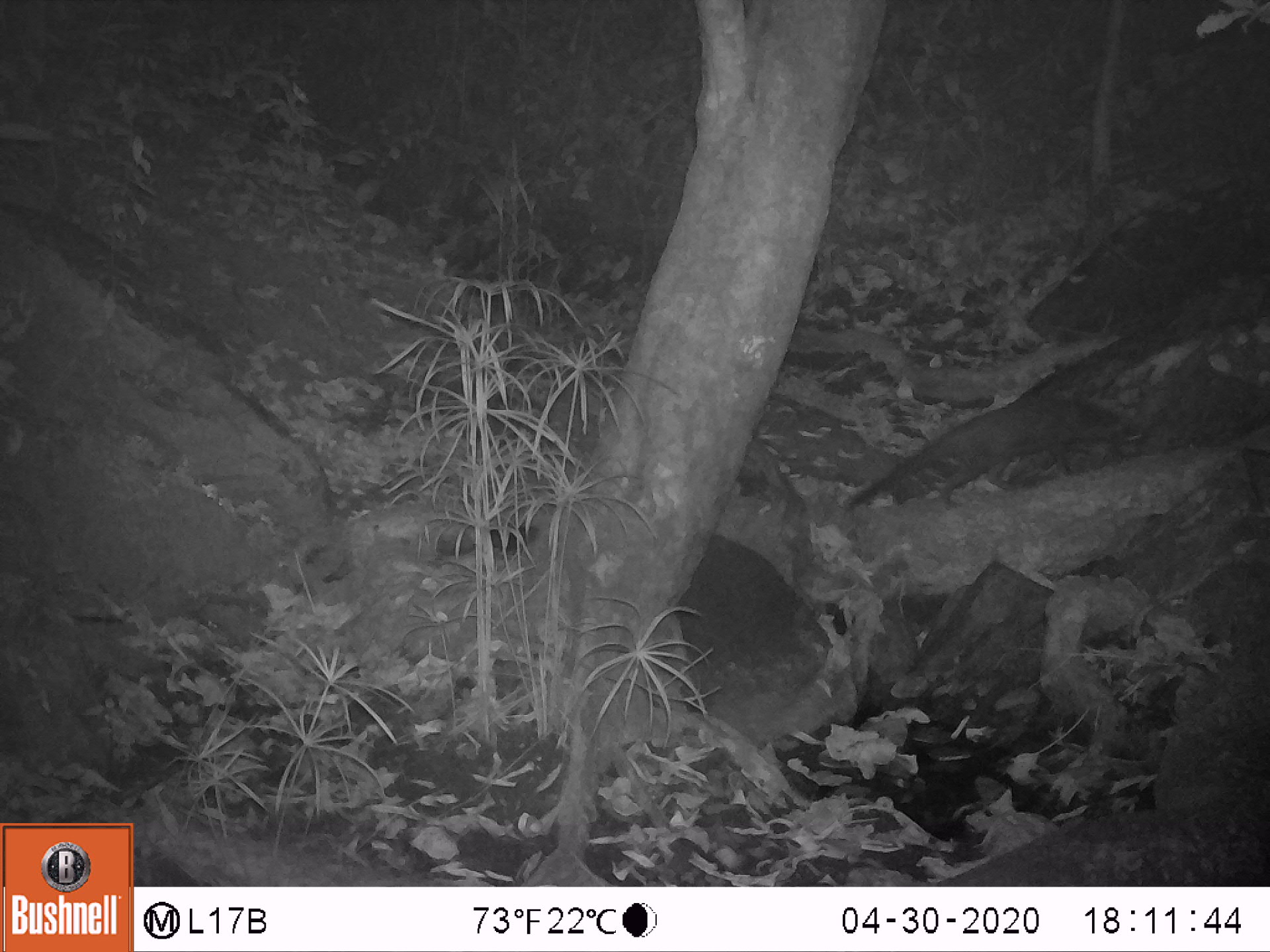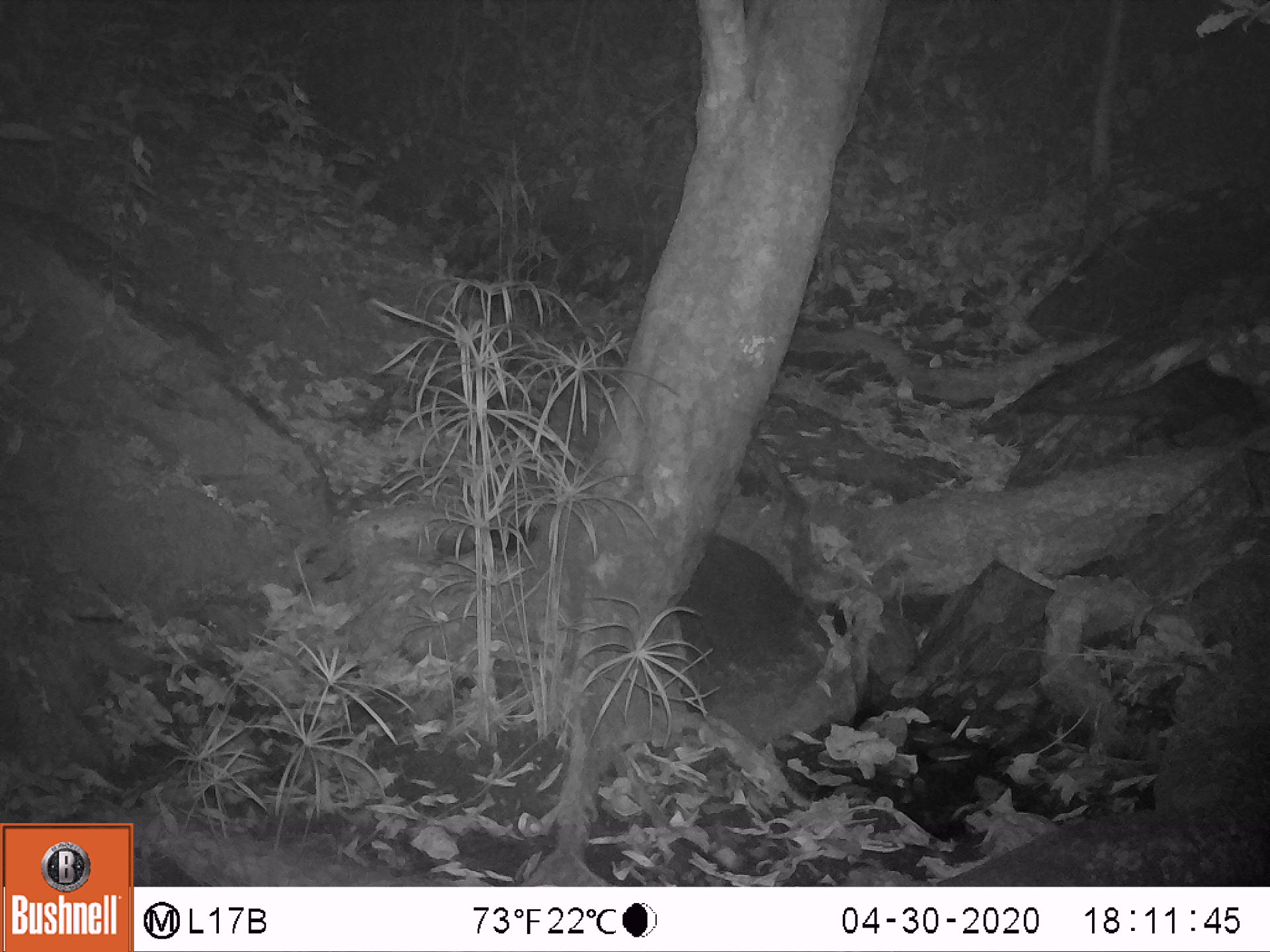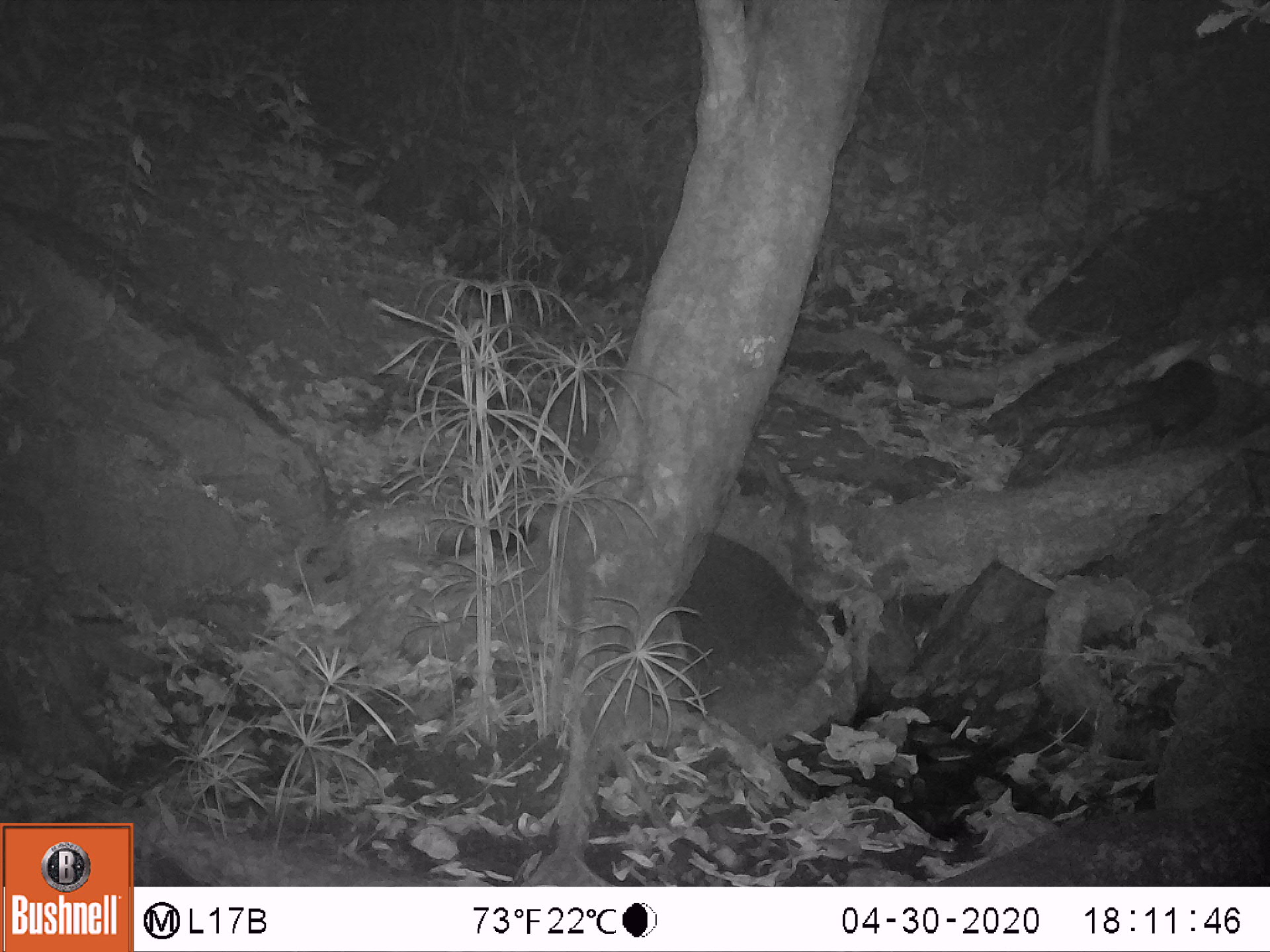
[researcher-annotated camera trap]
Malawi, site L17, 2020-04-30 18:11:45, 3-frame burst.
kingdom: Animalia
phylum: Chordata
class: Mammalia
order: Carnivora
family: Herpestidae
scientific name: Herpestidae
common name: mongoose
Mongoose (Herpestidae), count 1.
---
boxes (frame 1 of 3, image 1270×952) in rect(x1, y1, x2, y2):
mongoose: rect(838, 374, 1150, 529)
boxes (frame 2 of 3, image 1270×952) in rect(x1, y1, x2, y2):
mongoose: rect(1007, 343, 1265, 466)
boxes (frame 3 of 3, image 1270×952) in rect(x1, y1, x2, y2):
mongoose: rect(1008, 347, 1217, 453)